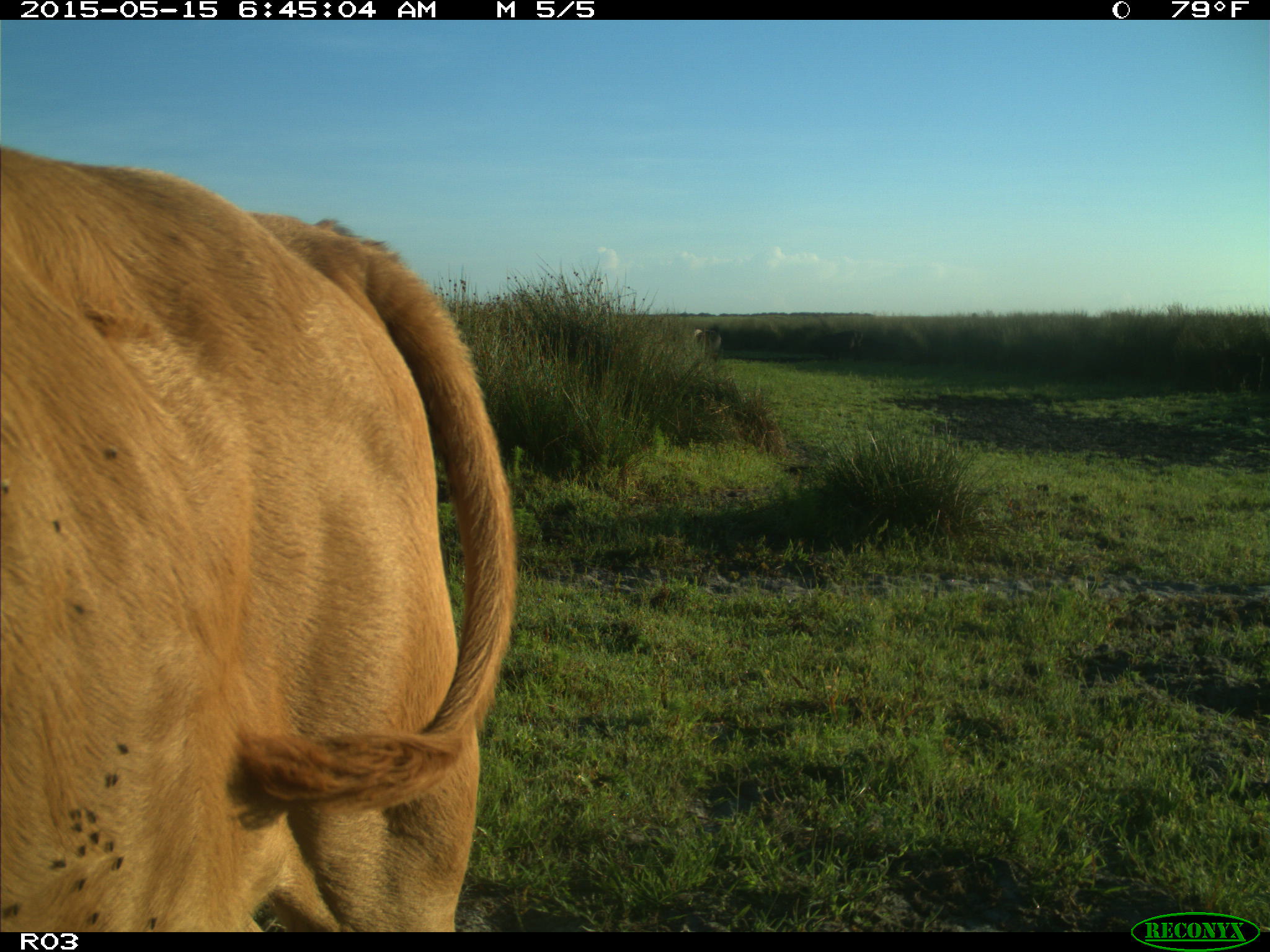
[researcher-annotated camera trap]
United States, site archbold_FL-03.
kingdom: Animalia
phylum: Chordata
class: Mammalia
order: Artiodactyla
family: Bovidae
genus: Bos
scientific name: Bos taurus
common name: domestic cow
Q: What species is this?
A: Bos taurus (domestic cow).